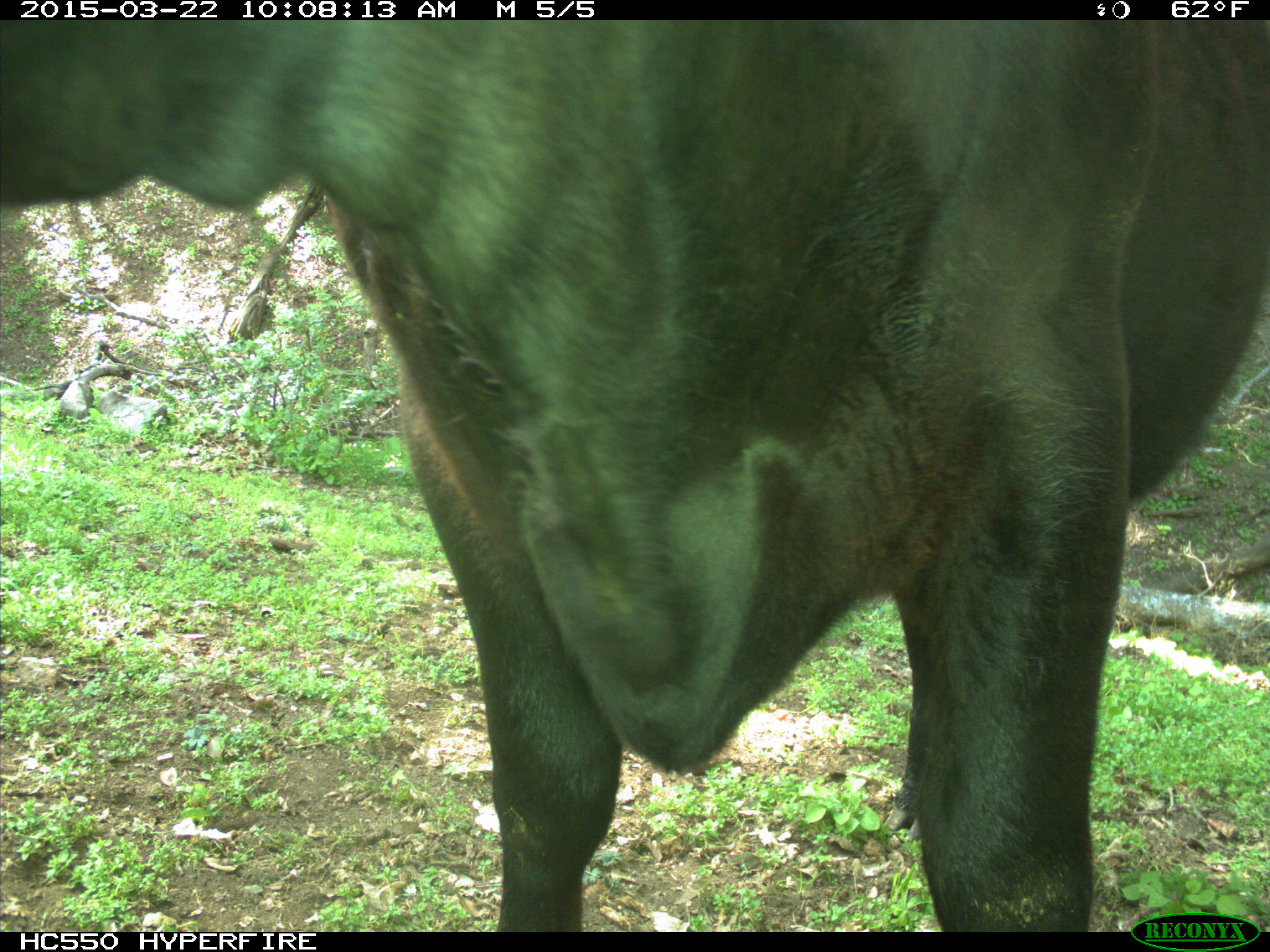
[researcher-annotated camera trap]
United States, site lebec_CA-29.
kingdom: Animalia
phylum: Chordata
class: Mammalia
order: Artiodactyla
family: Bovidae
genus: Bos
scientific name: Bos taurus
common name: domestic cow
Bos taurus (domestic cow).